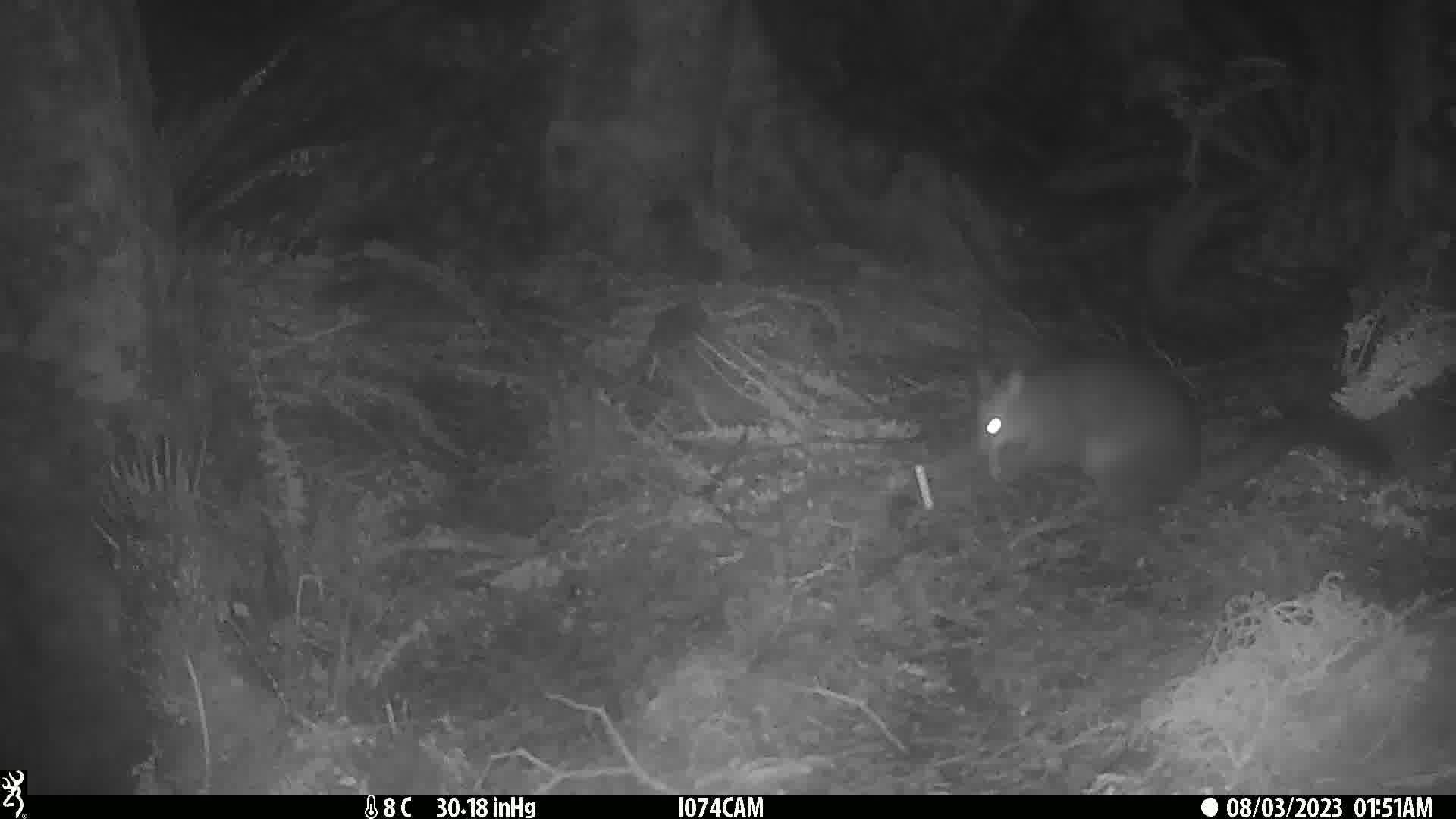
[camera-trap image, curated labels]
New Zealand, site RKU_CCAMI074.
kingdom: Animalia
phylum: Chordata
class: Mammalia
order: Diprotodontia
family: Phalangeridae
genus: Trichosurus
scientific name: Trichosurus vulpecula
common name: common brushtail possum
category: possum